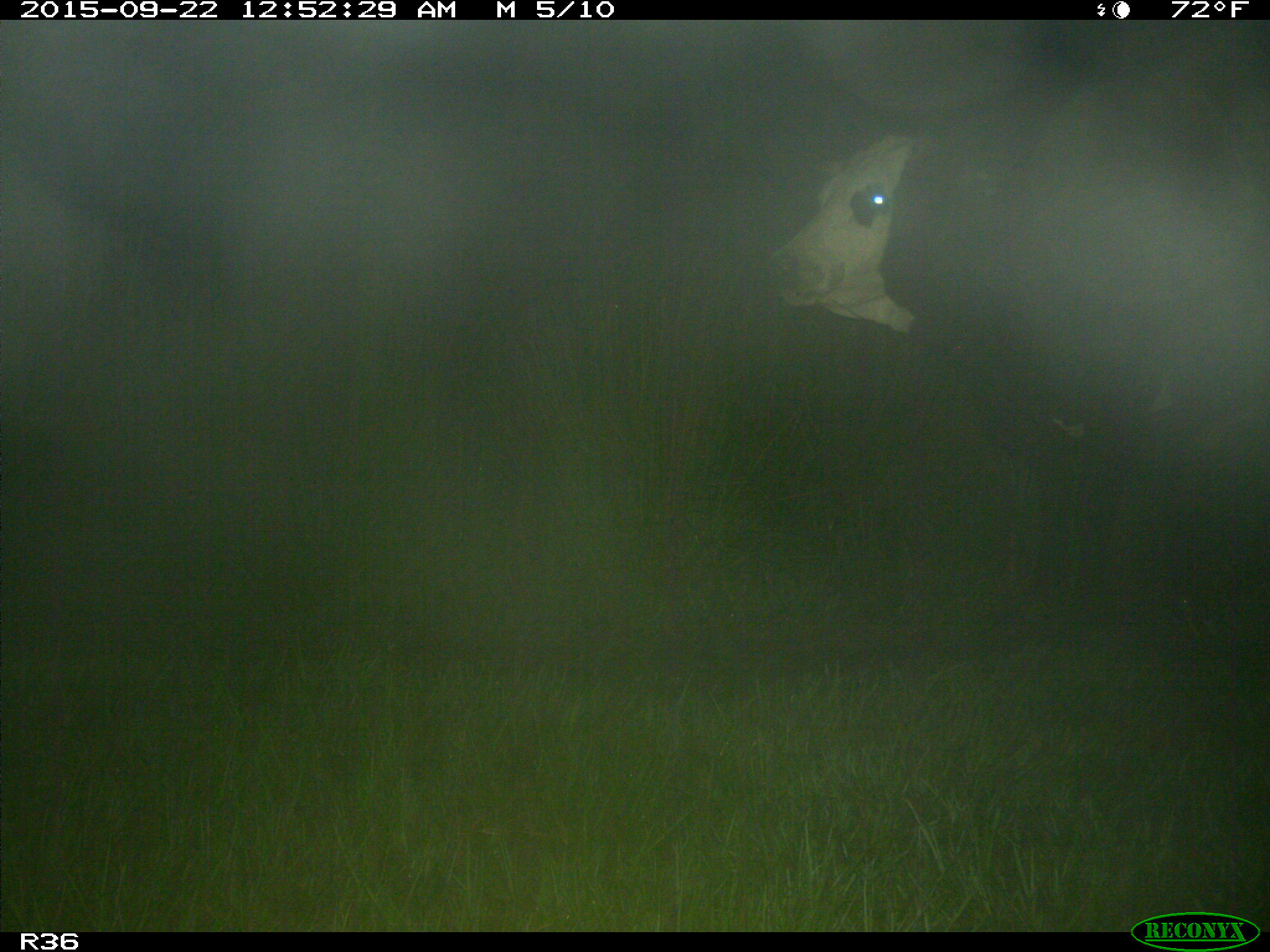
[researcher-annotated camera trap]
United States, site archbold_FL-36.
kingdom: Animalia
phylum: Chordata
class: Mammalia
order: Artiodactyla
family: Bovidae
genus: Bos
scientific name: Bos taurus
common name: domestic cow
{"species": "Bos taurus (domestic cow)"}